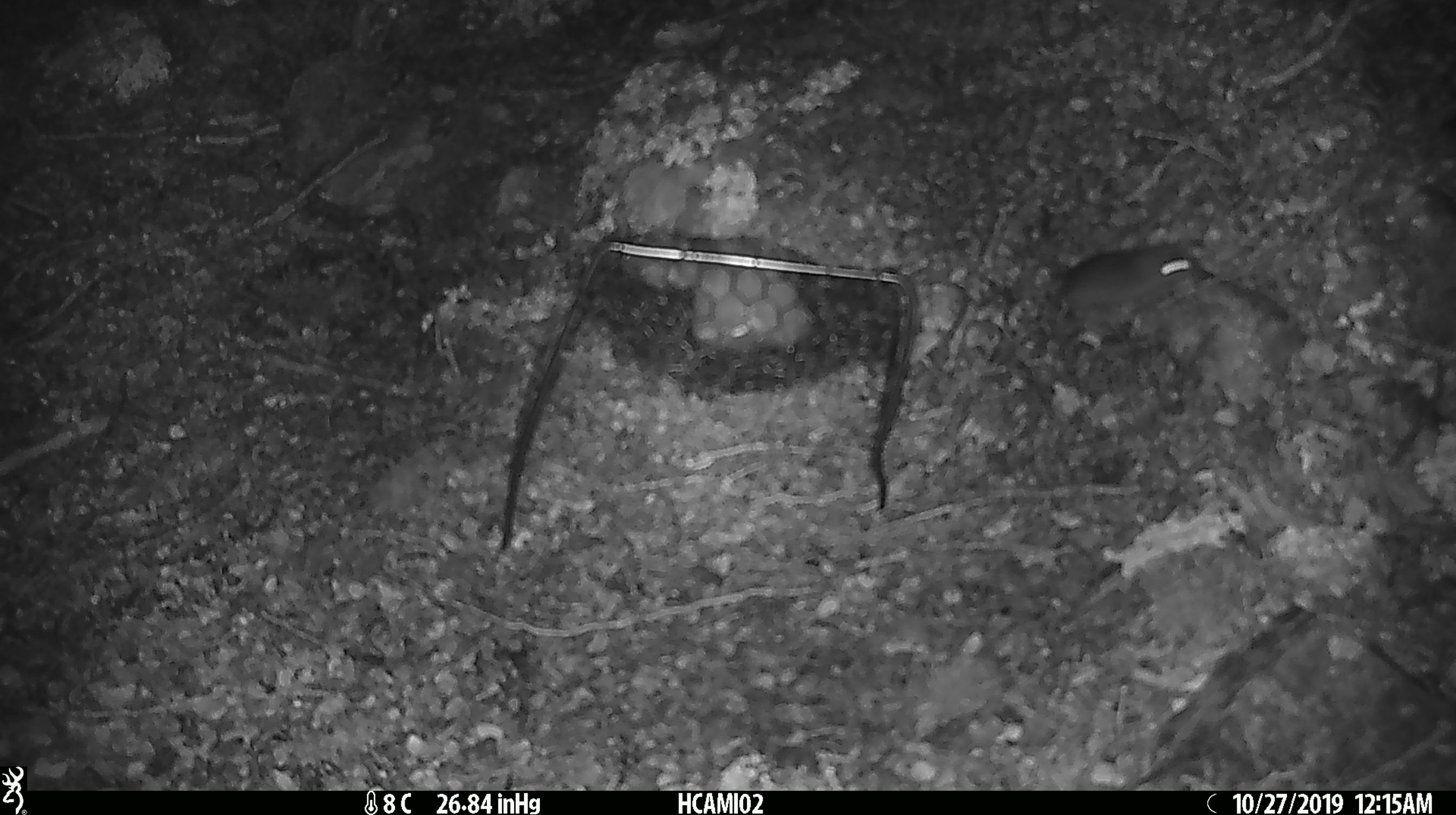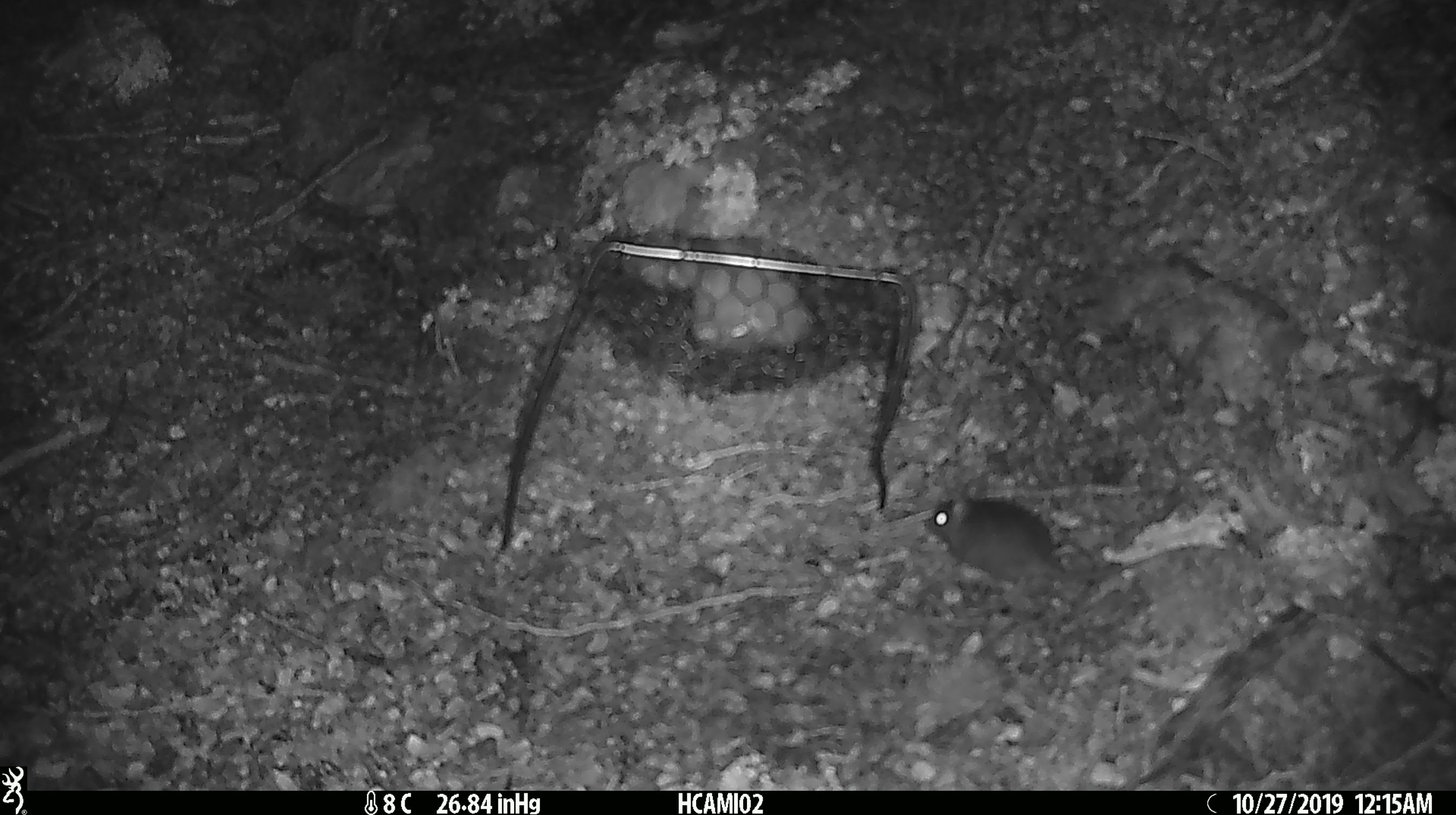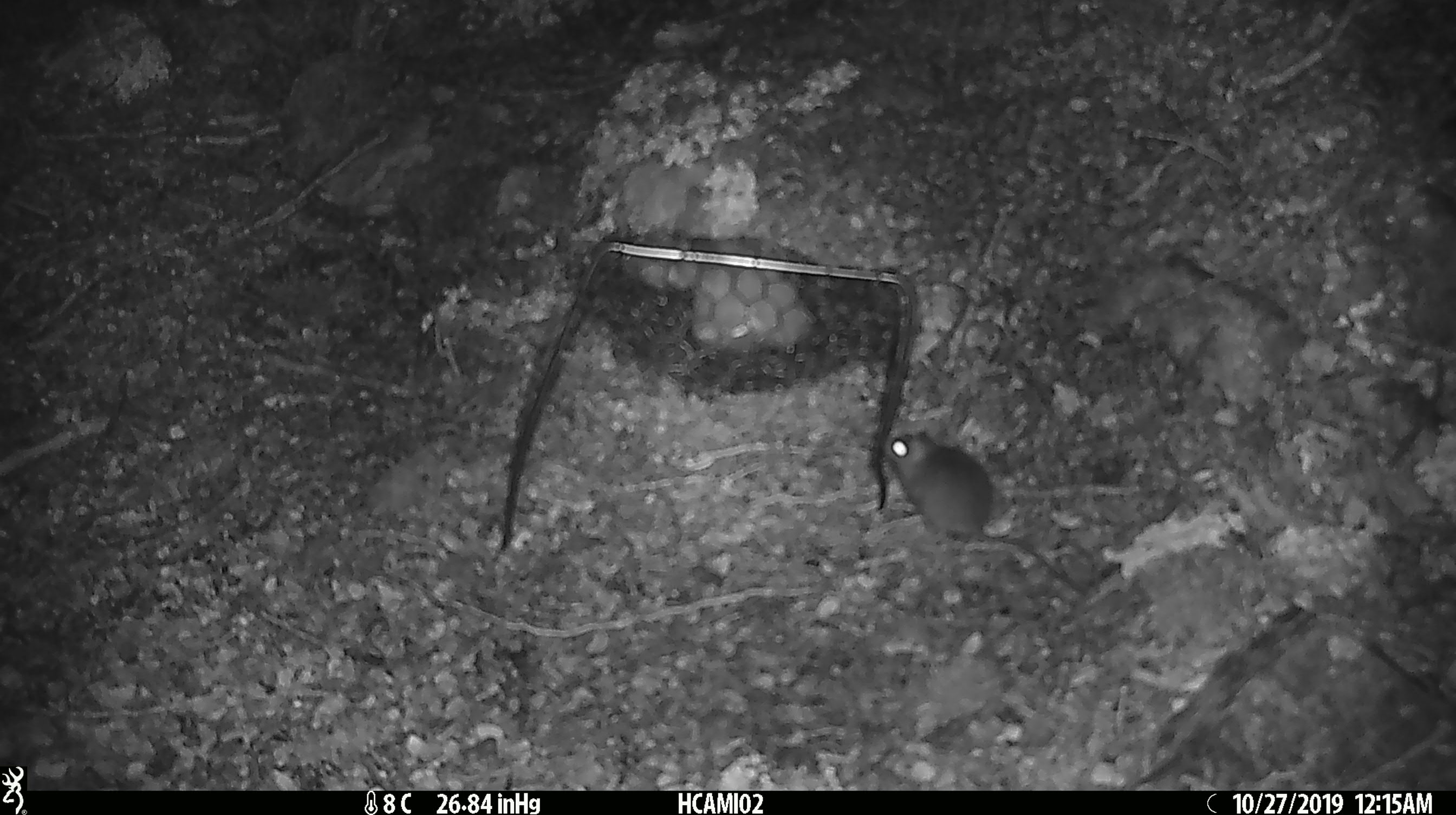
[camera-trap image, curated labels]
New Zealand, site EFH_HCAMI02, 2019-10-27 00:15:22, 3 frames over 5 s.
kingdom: Animalia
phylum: Chordata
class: Mammalia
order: Rodentia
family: Muridae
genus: Mus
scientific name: Mus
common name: mouse